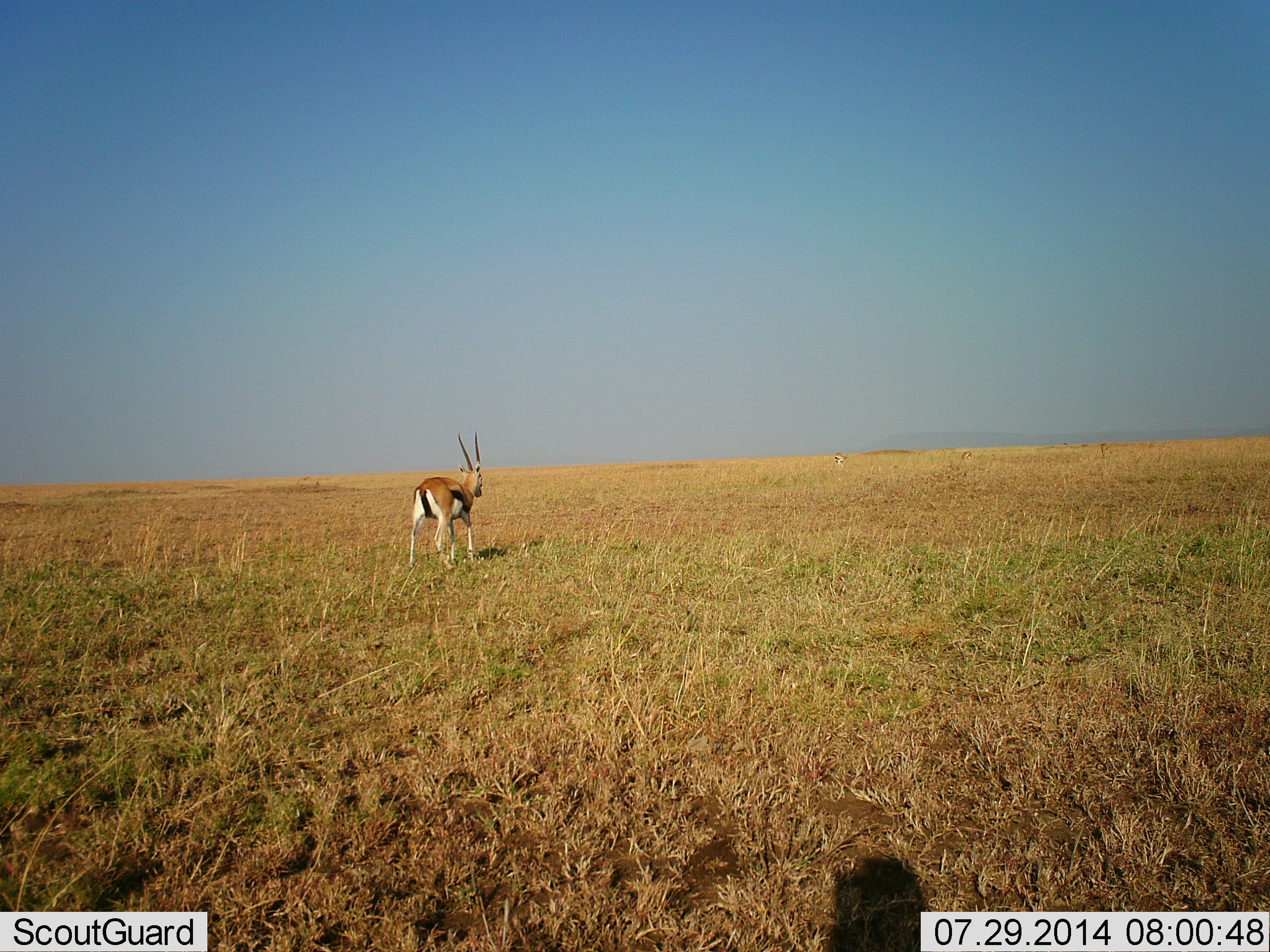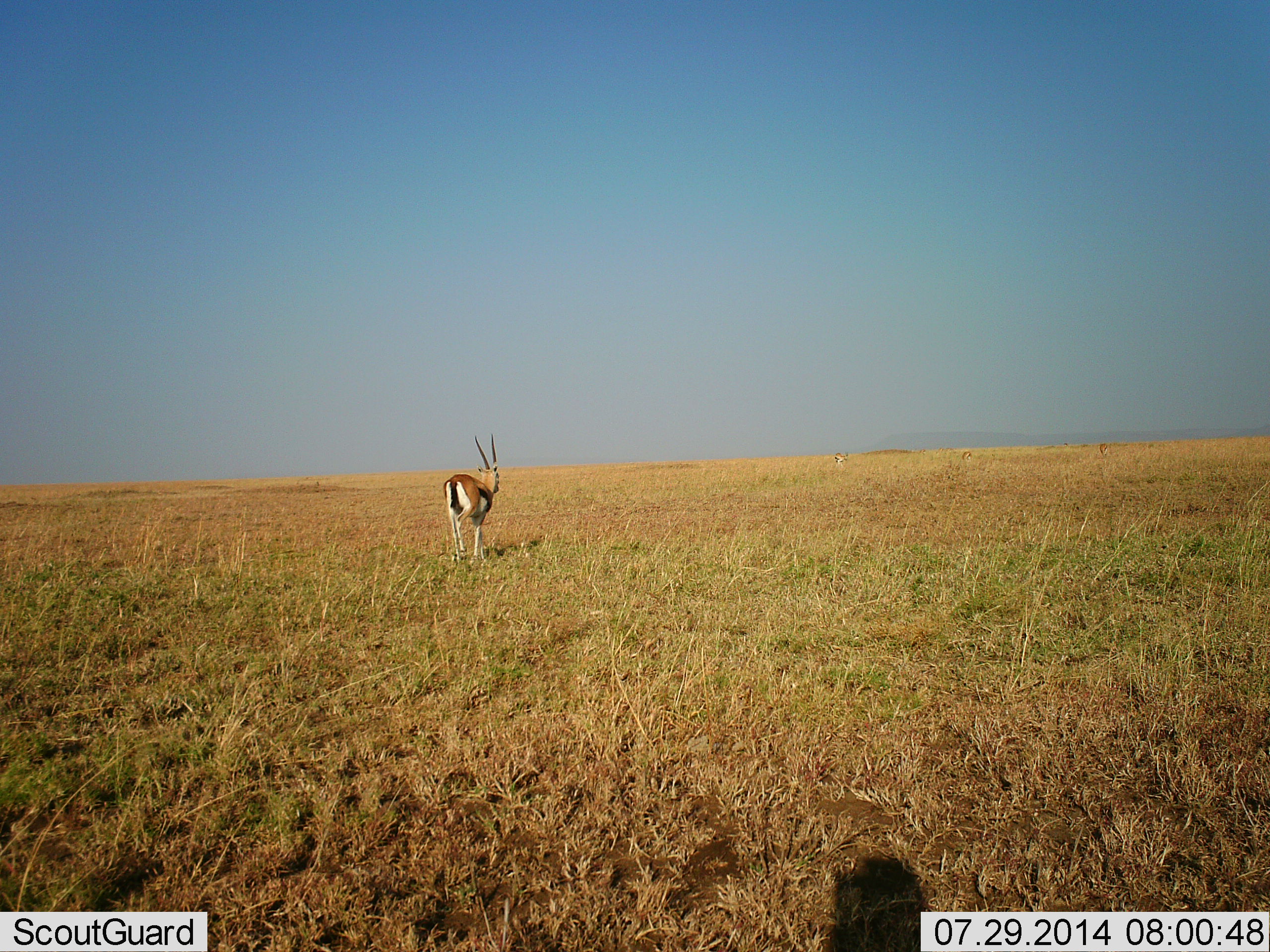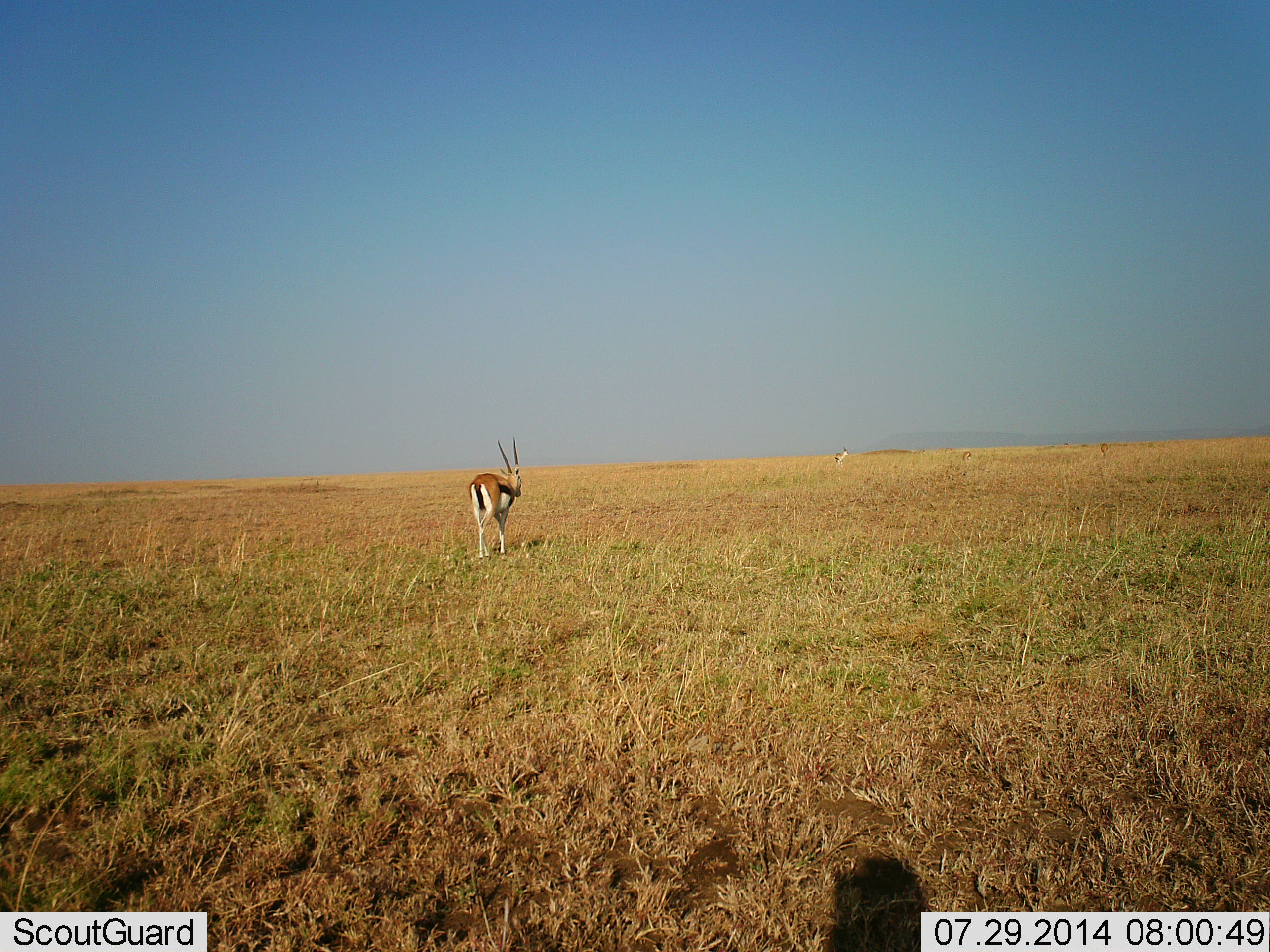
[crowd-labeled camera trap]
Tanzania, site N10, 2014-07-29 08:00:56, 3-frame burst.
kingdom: Animalia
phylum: Chordata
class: Mammalia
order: Artiodactyla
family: Bovidae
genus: Eudorcas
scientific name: Eudorcas thomsonii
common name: thomson's gazelle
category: gazellethomsons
Gazellethomsons (thomson's gazelle) (Eudorcas thomsonii), count 3. Behavior (volunteer vote fractions): standing 10%, resting 0%, moving 100%, interacting 0%. Young present (vote fraction): 0%. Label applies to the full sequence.